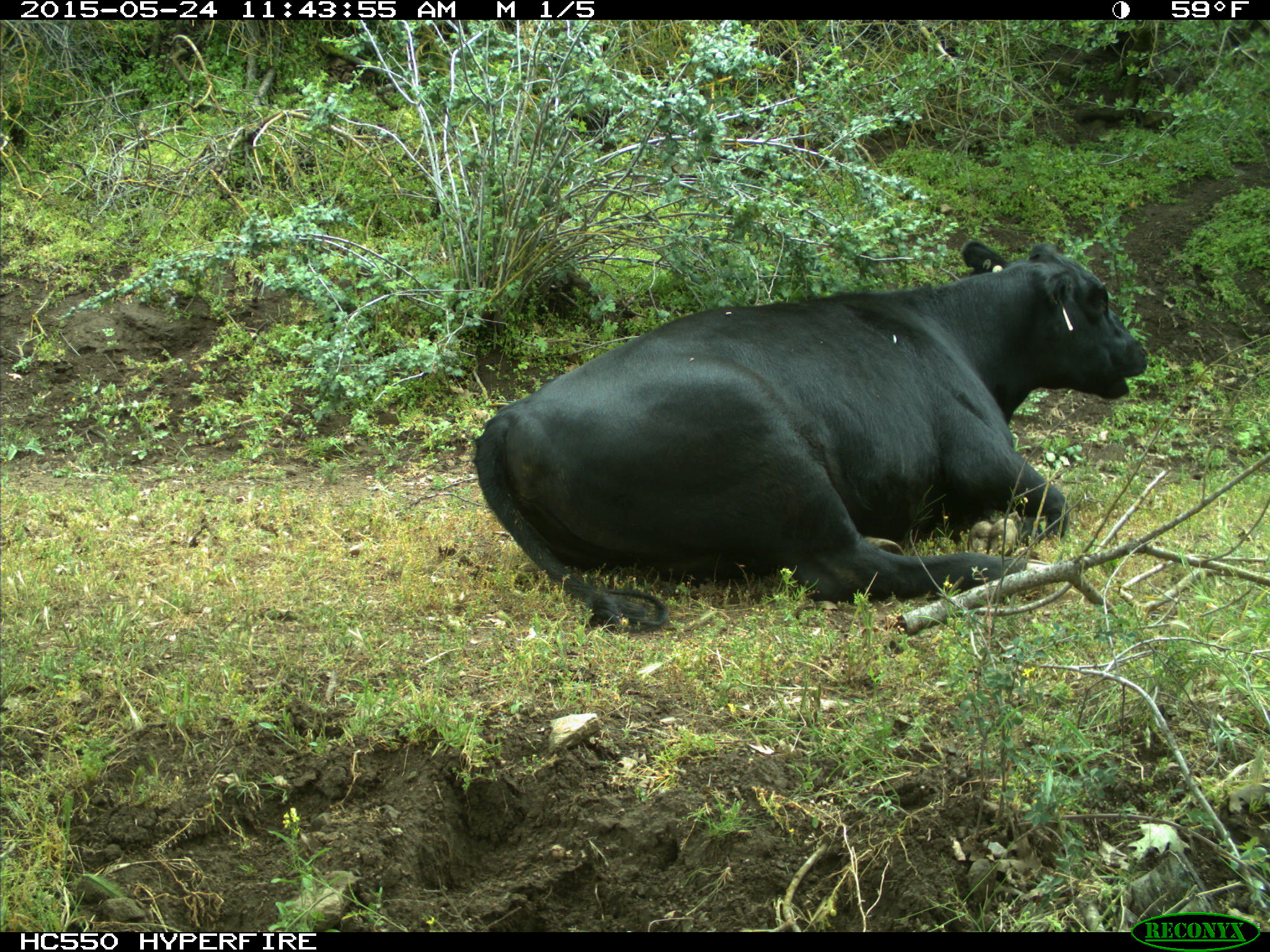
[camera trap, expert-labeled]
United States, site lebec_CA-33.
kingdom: Animalia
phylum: Chordata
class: Mammalia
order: Artiodactyla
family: Bovidae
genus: Bos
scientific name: Bos taurus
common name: domestic cow